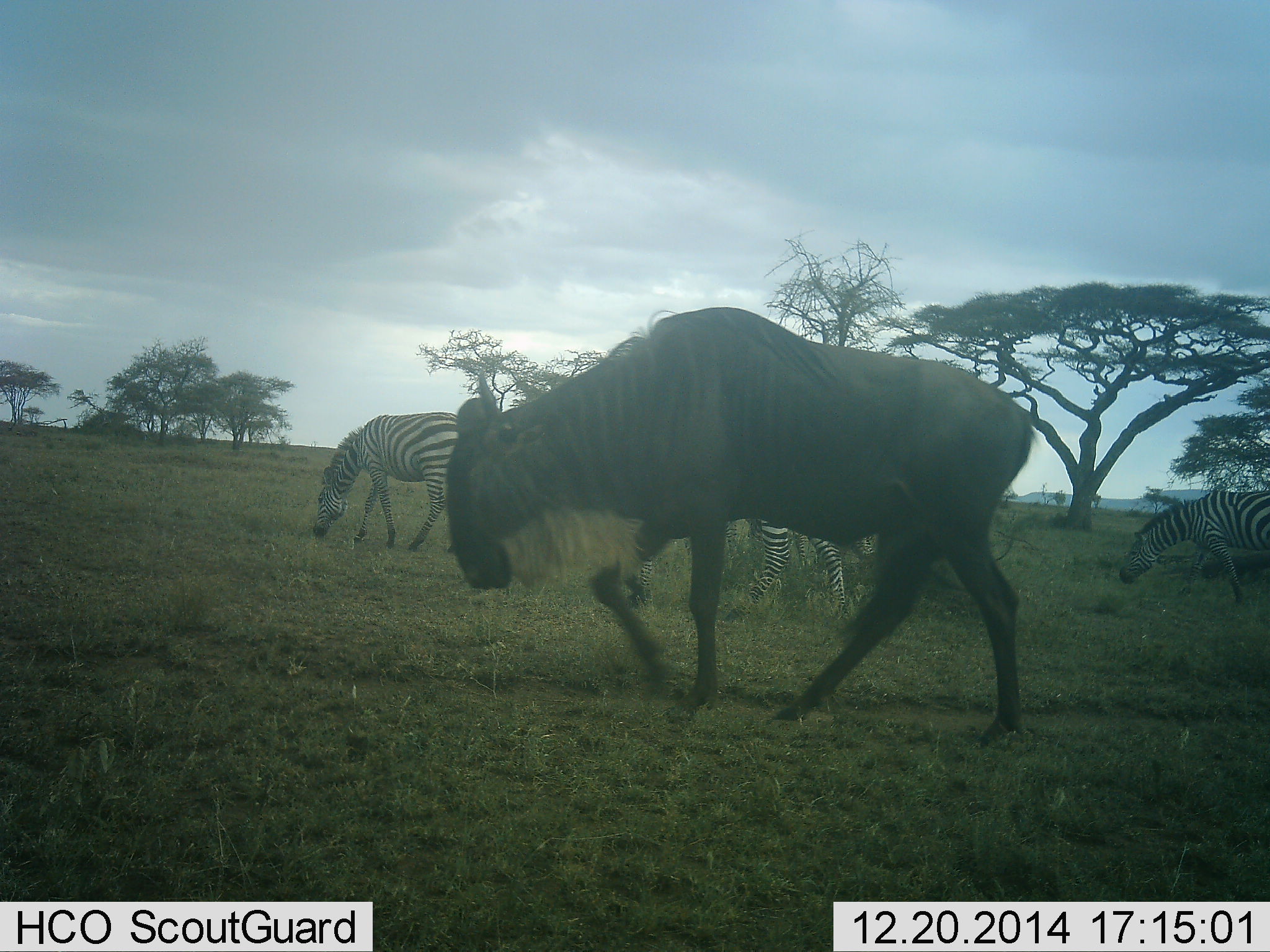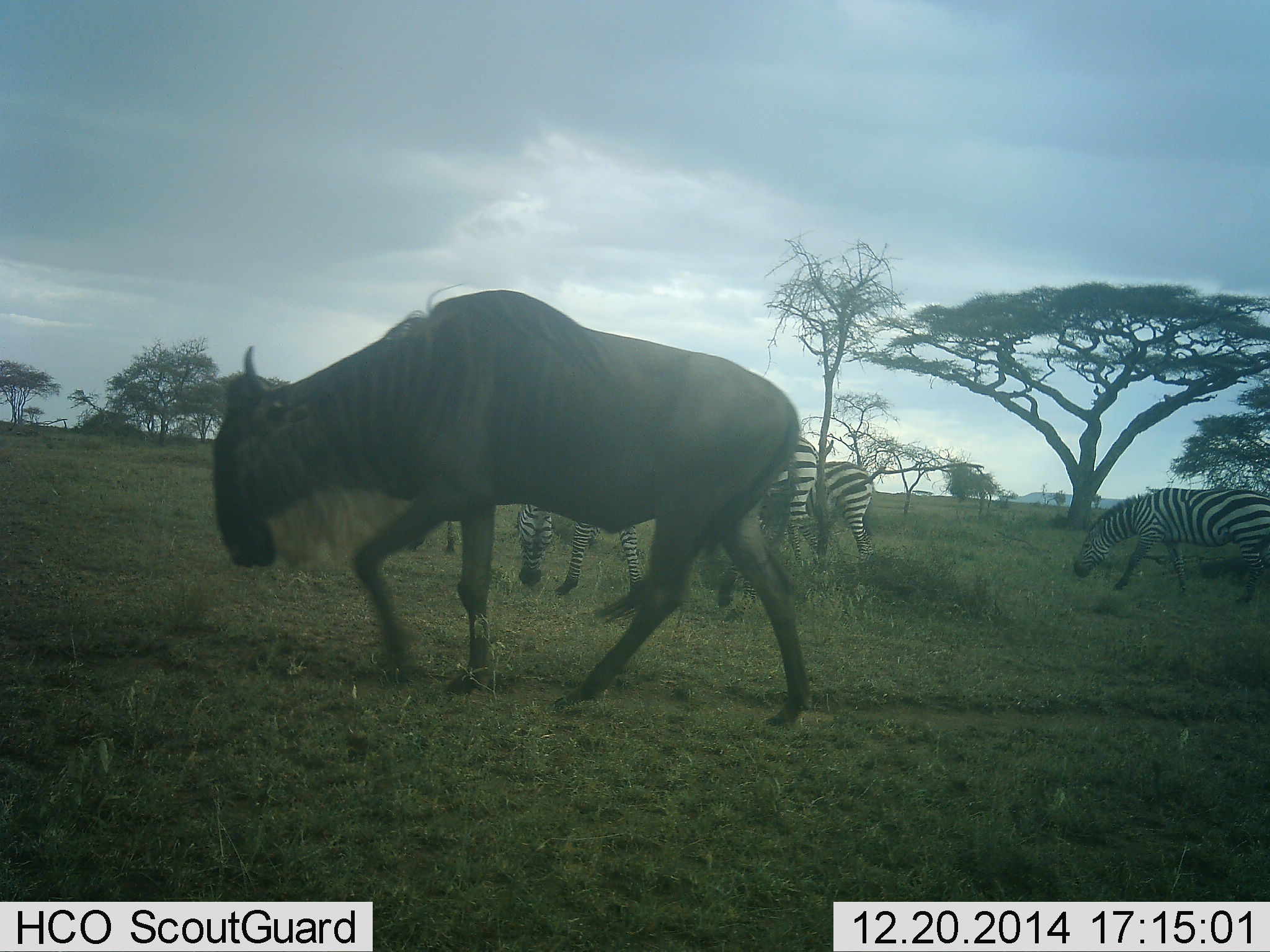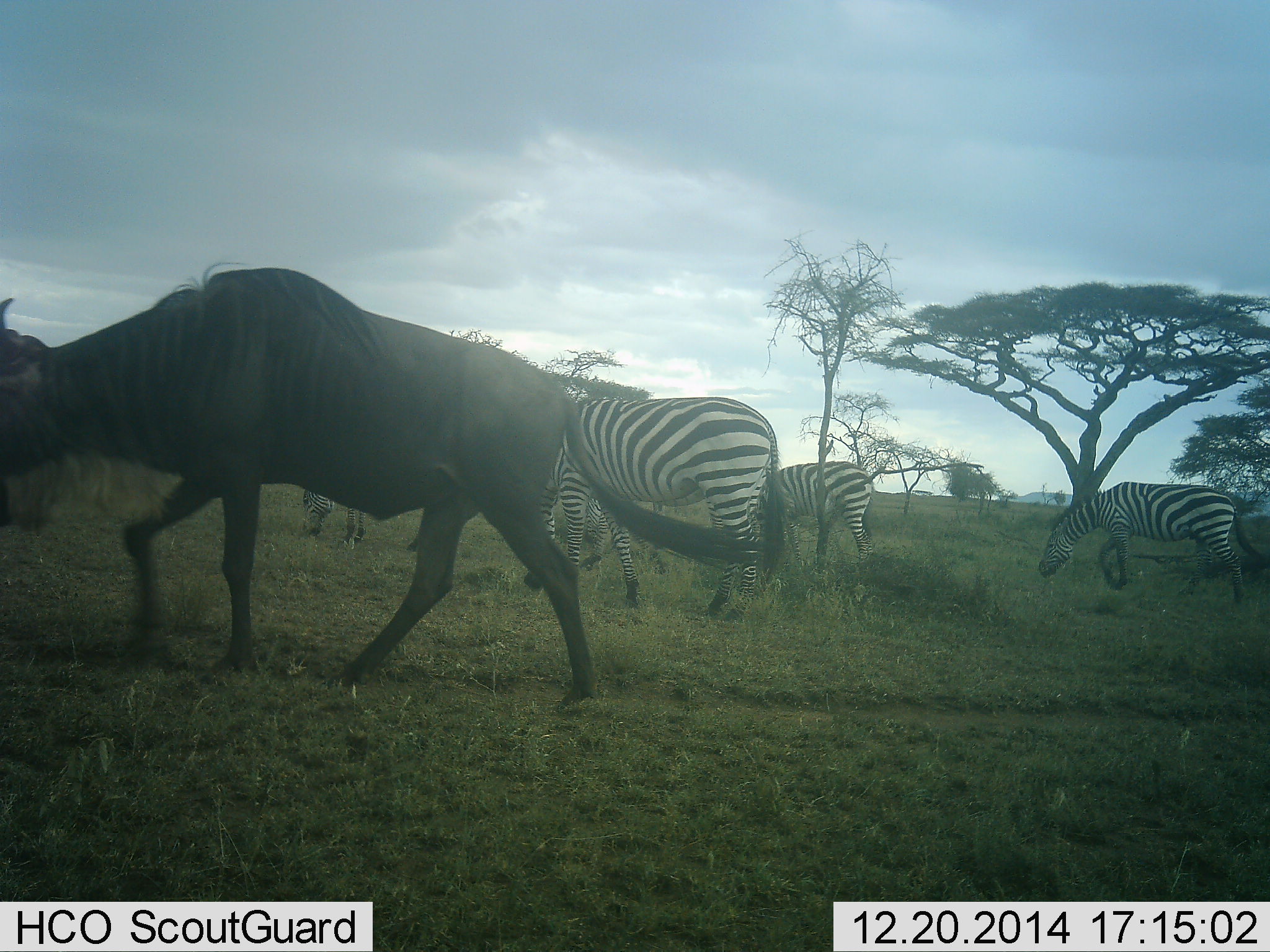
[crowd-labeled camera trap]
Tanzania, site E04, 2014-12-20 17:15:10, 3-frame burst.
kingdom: Animalia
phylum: Chordata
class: Mammalia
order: Artiodactyla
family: Bovidae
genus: Connochaetes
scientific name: Connochaetes taurinus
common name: blue wildebeest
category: wildebeest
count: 1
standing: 10%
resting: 0%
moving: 90%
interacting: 0%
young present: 0%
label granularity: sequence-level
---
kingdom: Animalia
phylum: Chordata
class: Mammalia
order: Perissodactyla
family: Equidae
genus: Equus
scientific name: Equus quagga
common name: plains zebra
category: zebra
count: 5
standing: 20%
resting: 0%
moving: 80%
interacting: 0%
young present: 0%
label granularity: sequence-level